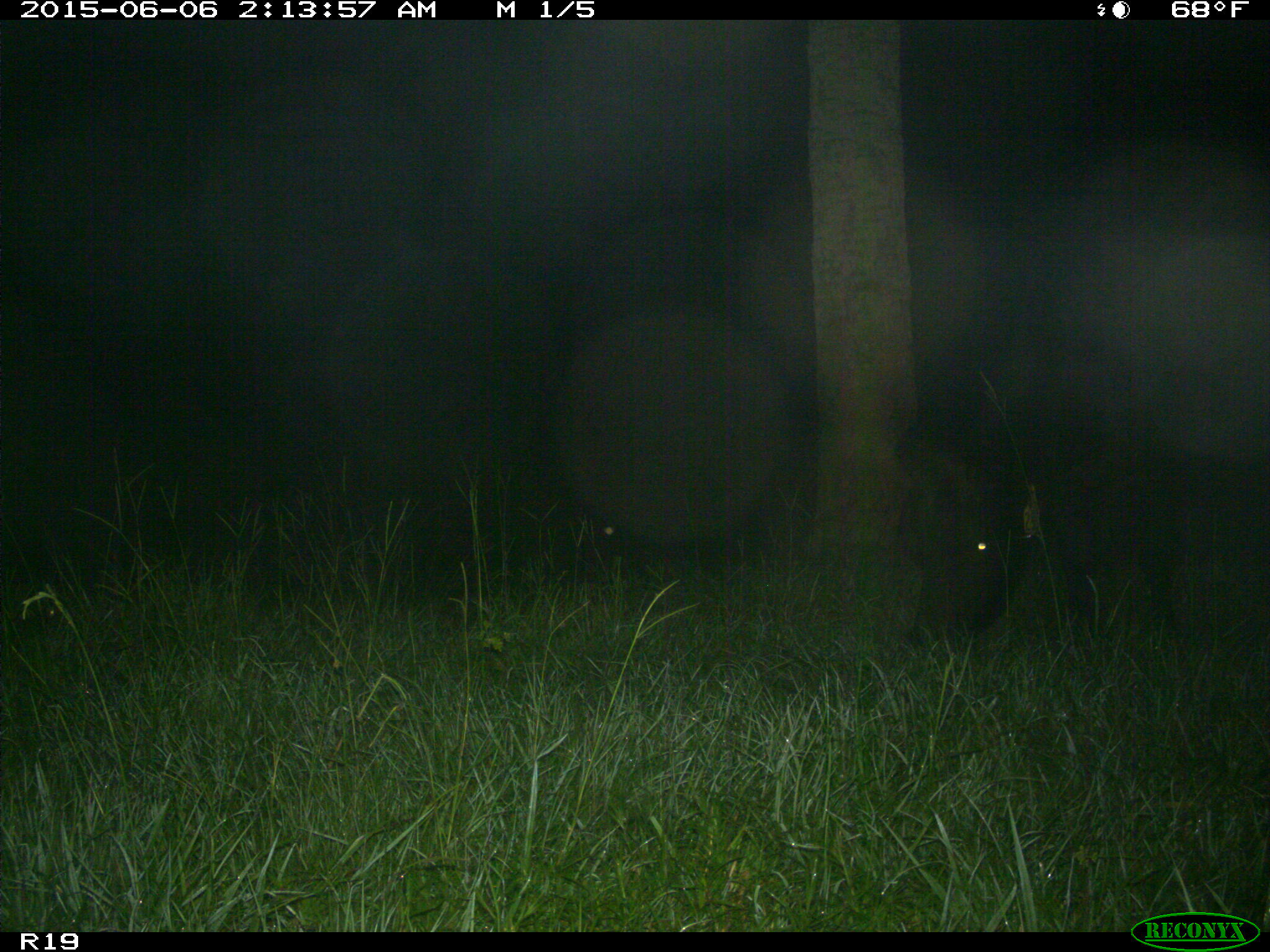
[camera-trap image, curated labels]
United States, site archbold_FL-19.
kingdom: Animalia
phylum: Chordata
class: Mammalia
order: Artiodactyla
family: Bovidae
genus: Bos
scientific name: Bos taurus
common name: domestic cow